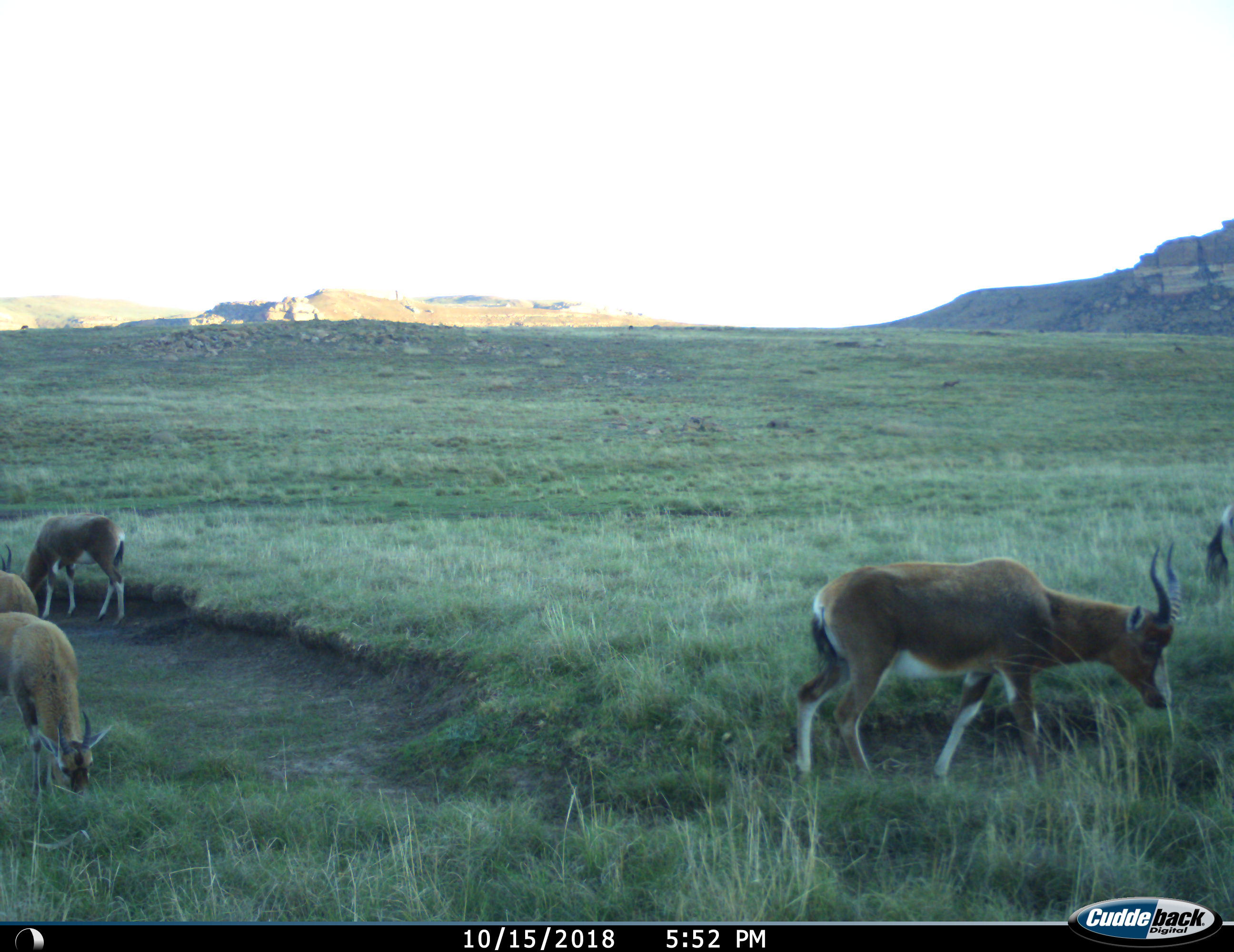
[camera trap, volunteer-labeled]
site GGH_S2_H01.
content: unidentified animal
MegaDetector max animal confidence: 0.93